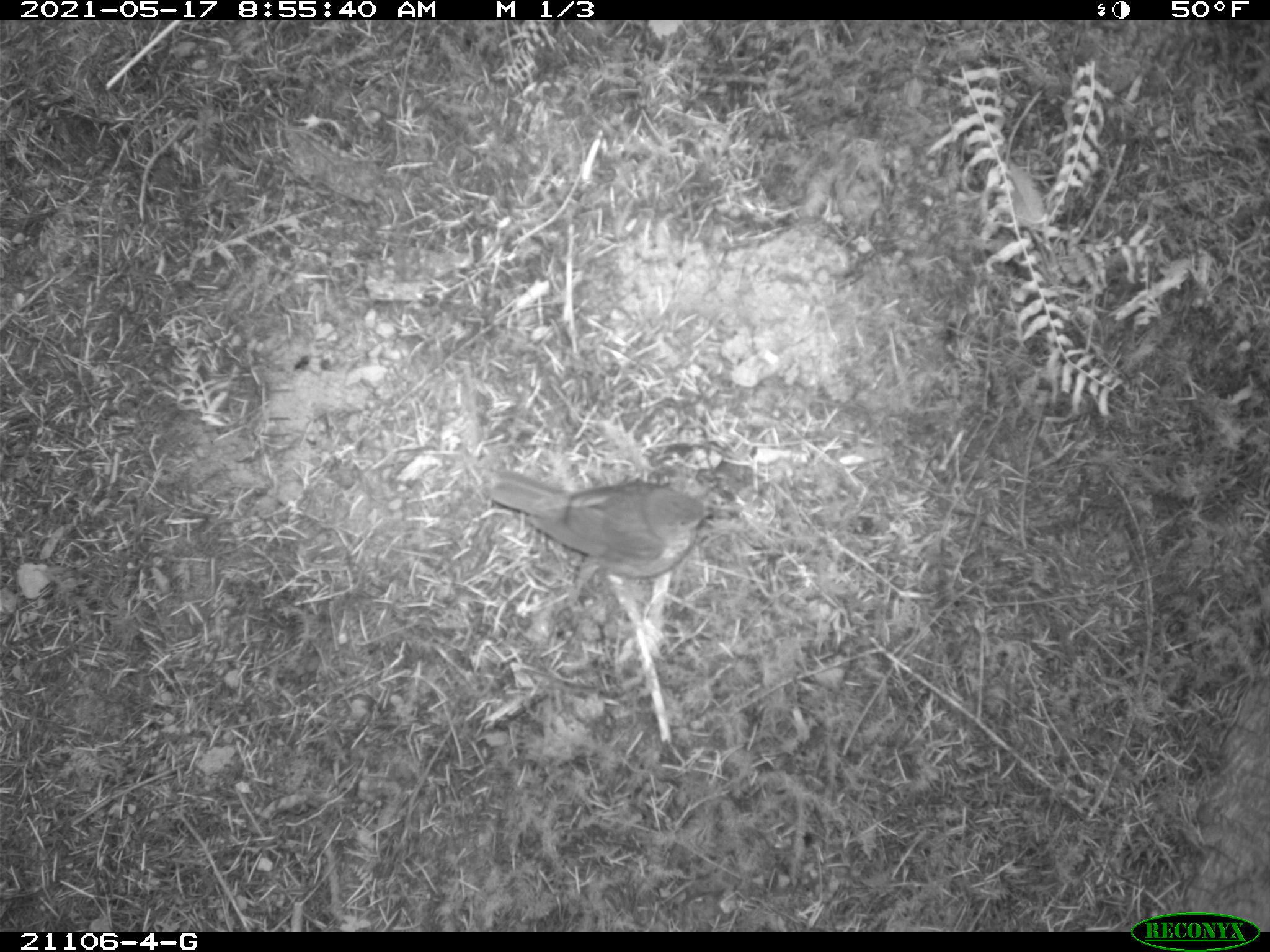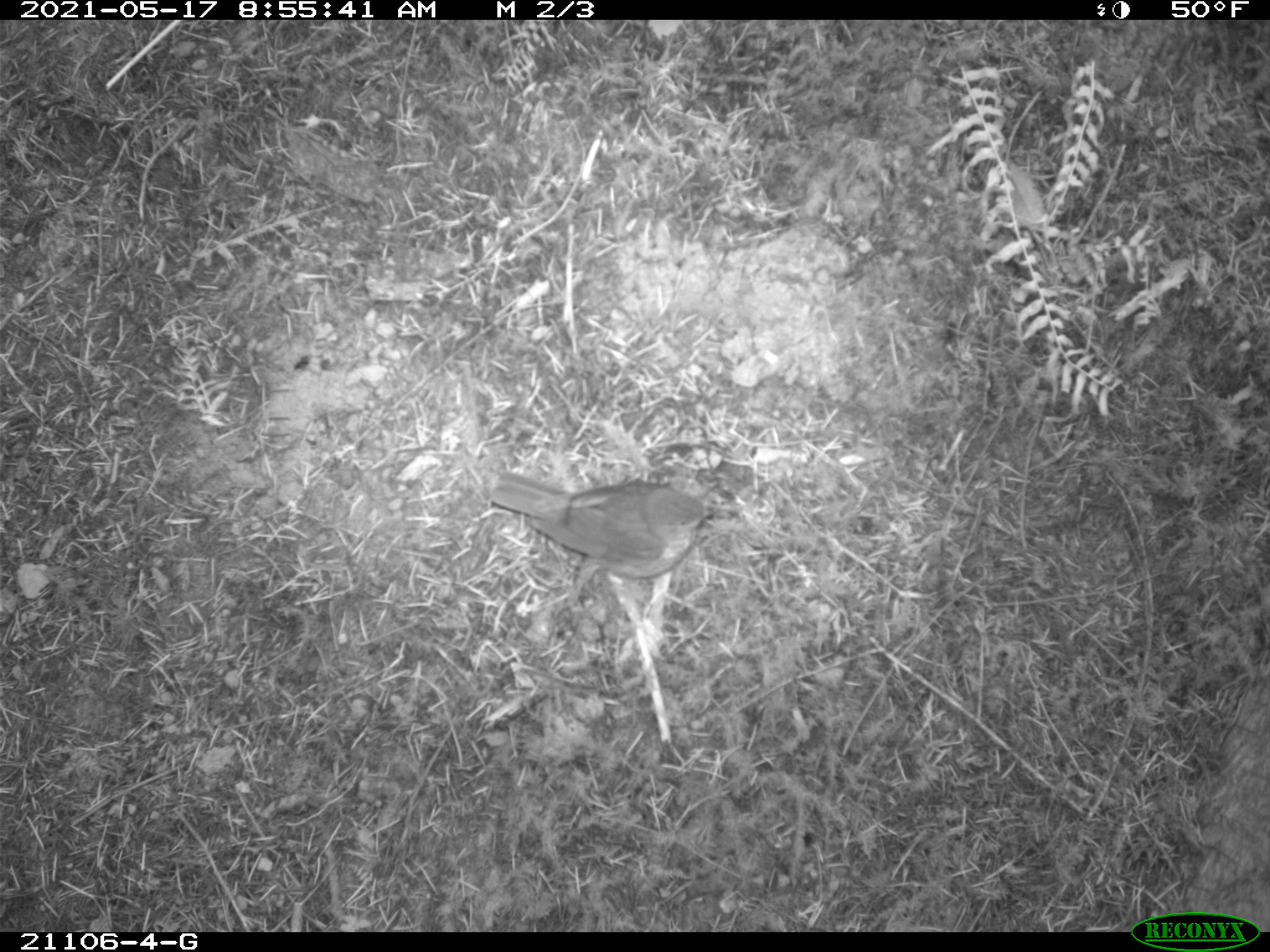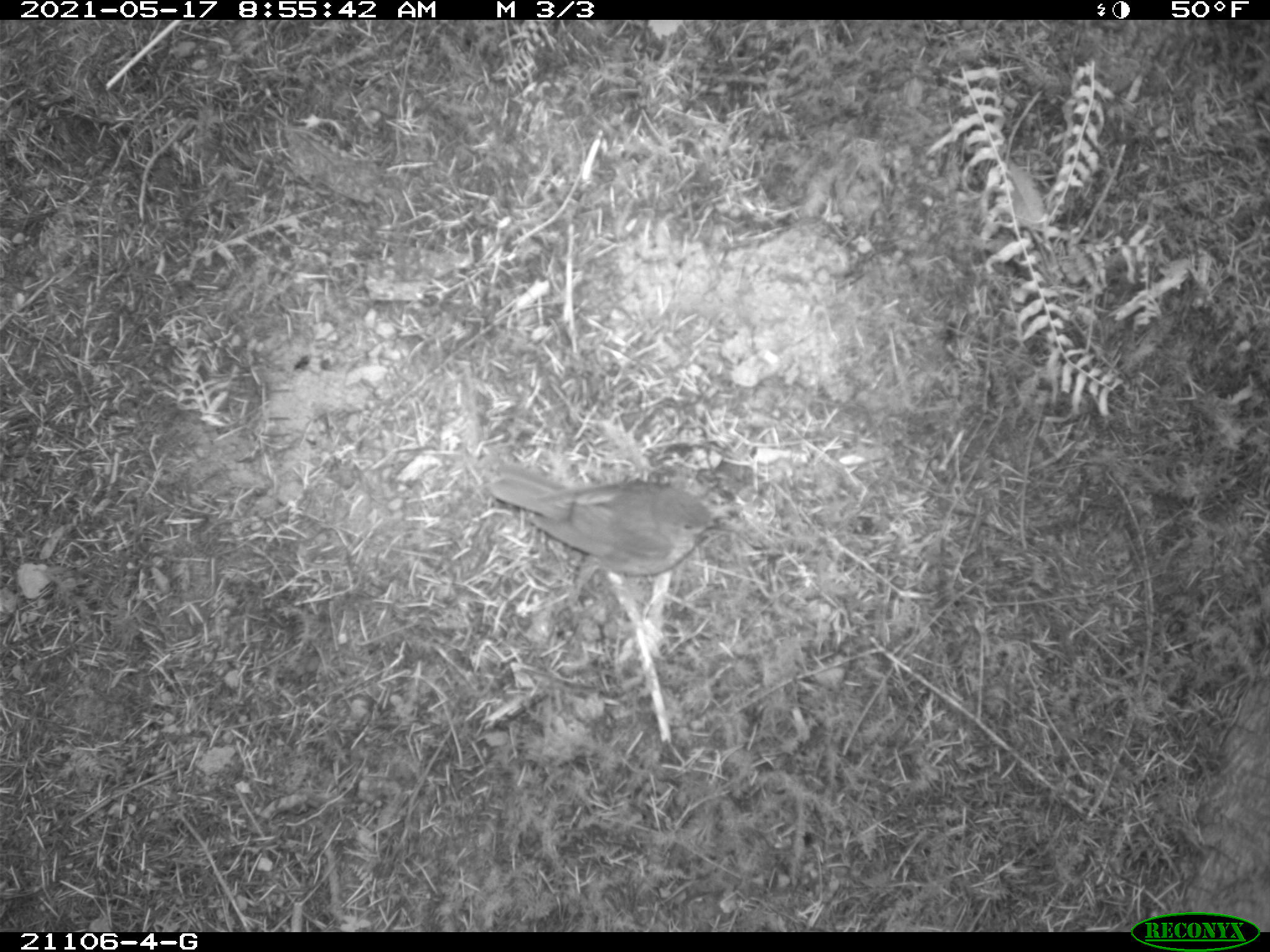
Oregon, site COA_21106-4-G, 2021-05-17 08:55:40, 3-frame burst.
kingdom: Animalia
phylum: Chordata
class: Aves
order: Passeriformes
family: Turdidae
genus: Catharus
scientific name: Catharus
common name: brown thrushes and nightingale-thrushes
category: catharus species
Catharus species (brown thrushes and nightingale-thrushes) (Catharus).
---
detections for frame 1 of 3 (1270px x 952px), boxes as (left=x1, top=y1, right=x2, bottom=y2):
catharus species: (left=469, top=419, right=745, bottom=597)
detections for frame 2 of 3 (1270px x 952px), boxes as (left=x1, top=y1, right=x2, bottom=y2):
catharus species: (left=446, top=422, right=751, bottom=621)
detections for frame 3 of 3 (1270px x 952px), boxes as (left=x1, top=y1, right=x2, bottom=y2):
catharus species: (left=468, top=434, right=744, bottom=613)